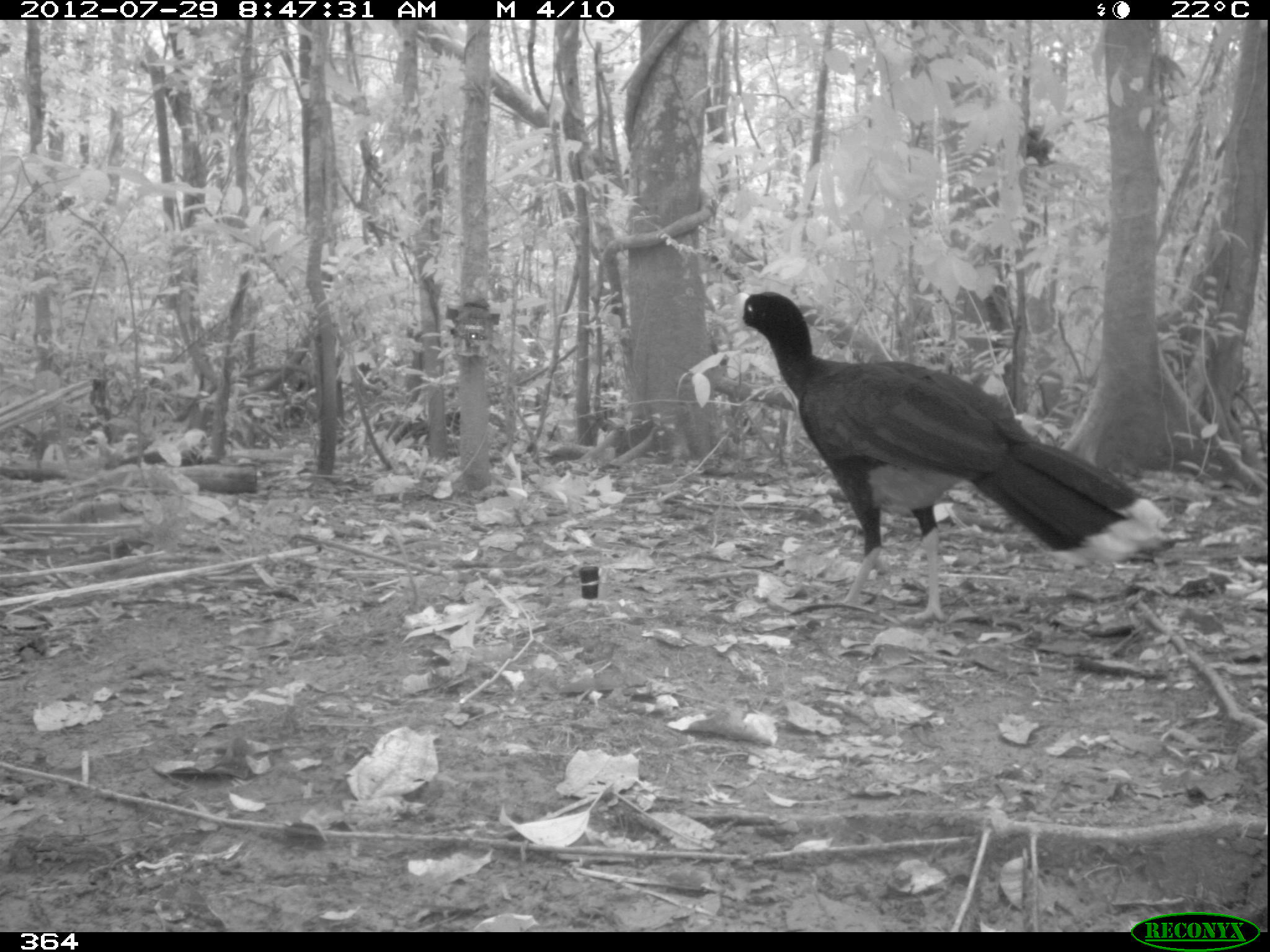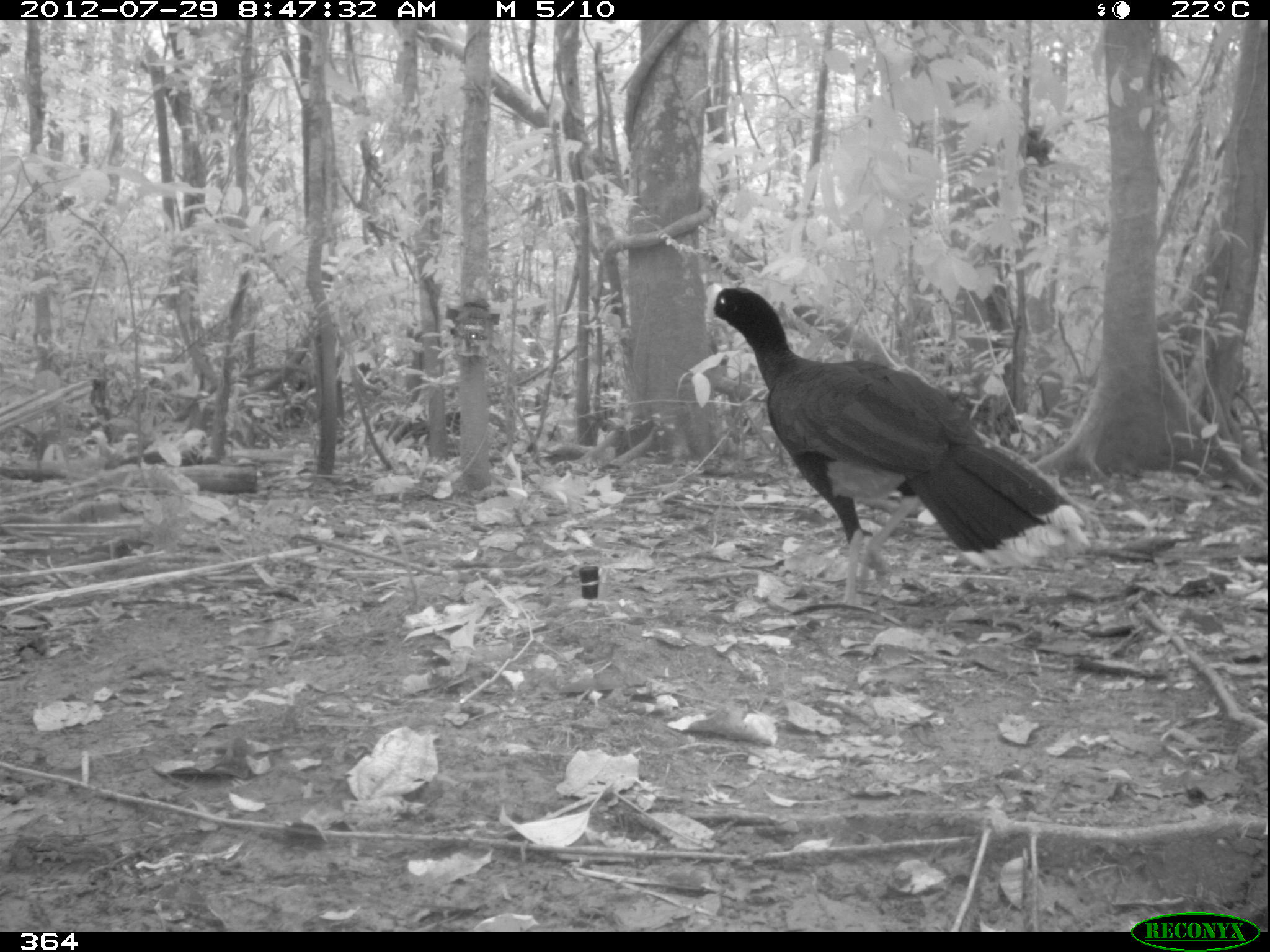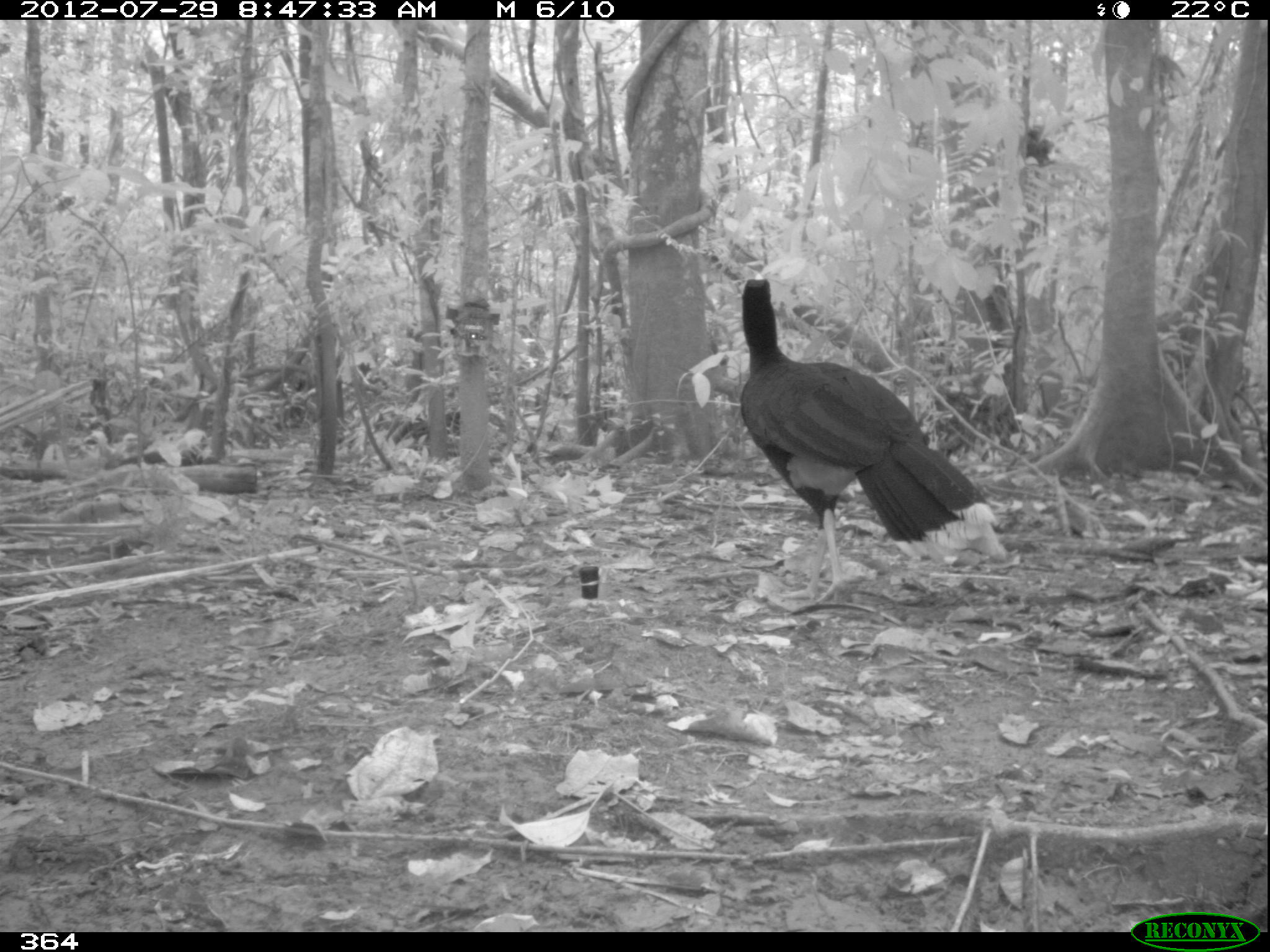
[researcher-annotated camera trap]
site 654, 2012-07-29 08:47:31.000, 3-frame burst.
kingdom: Animalia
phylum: Chordata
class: Aves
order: Galliformes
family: Cracidae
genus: Mitu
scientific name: Mitu tuberosum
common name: razor-billed curassow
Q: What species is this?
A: Mitu tuberosum (razor-billed curassow).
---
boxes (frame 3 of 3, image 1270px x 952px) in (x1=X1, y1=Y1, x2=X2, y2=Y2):
mitu tuberosum: (x1=739, y1=274, x2=999, y2=602)